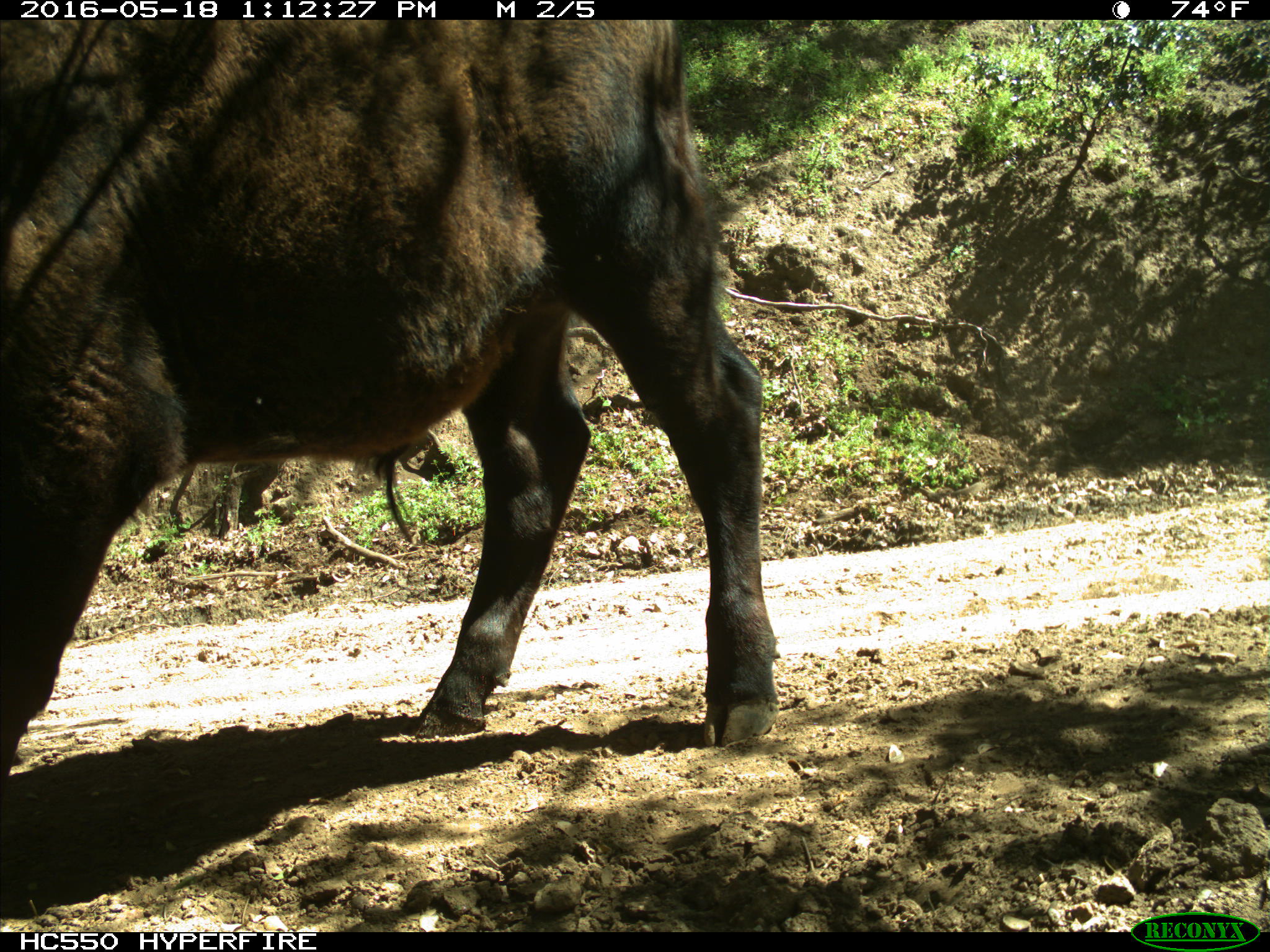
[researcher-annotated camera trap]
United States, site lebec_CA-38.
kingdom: Animalia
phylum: Chordata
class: Mammalia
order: Artiodactyla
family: Bovidae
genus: Bos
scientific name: Bos taurus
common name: domestic cow